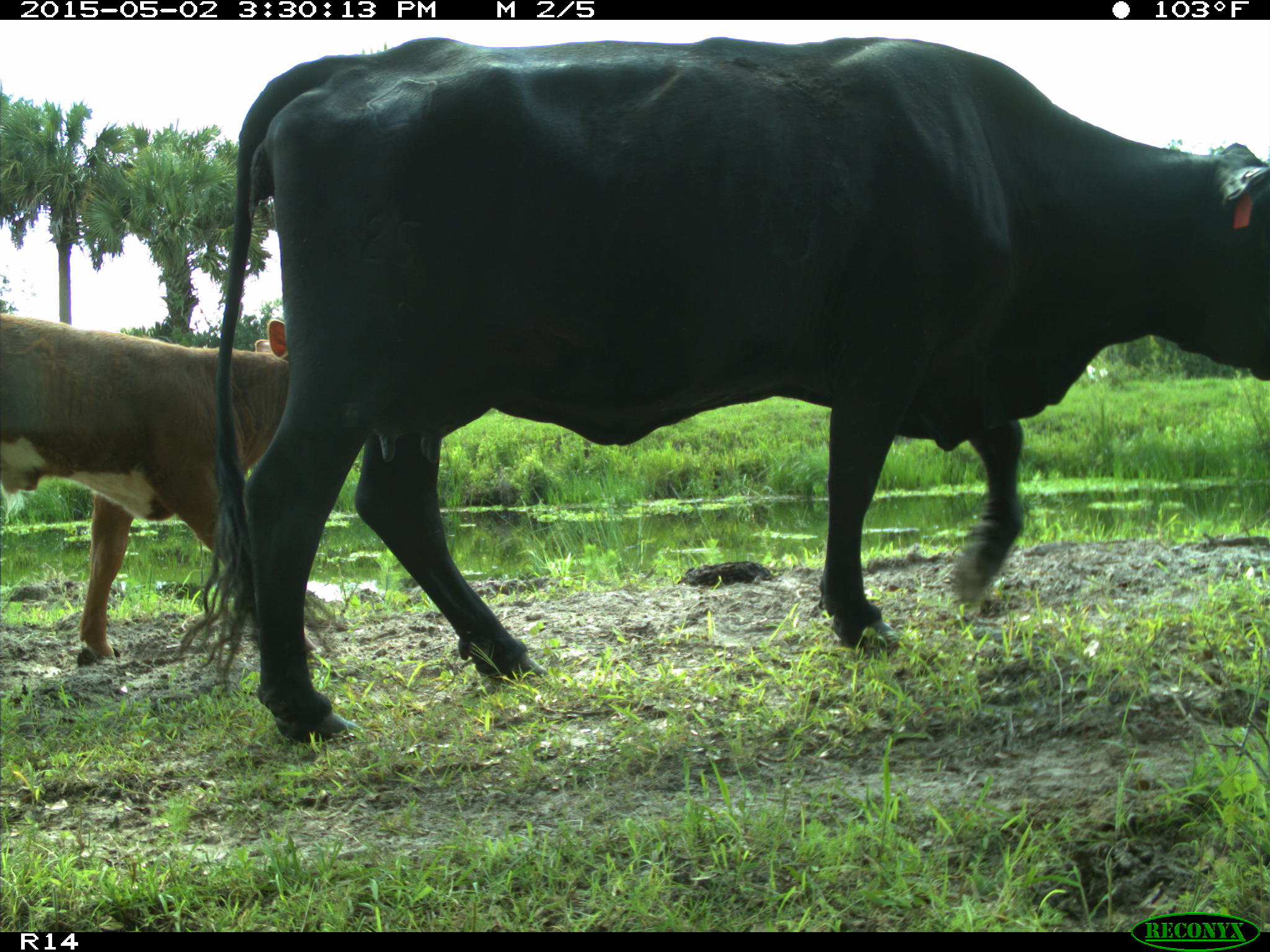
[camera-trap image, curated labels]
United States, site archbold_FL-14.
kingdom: Animalia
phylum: Chordata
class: Mammalia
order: Artiodactyla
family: Bovidae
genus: Bos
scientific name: Bos taurus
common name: domestic cow